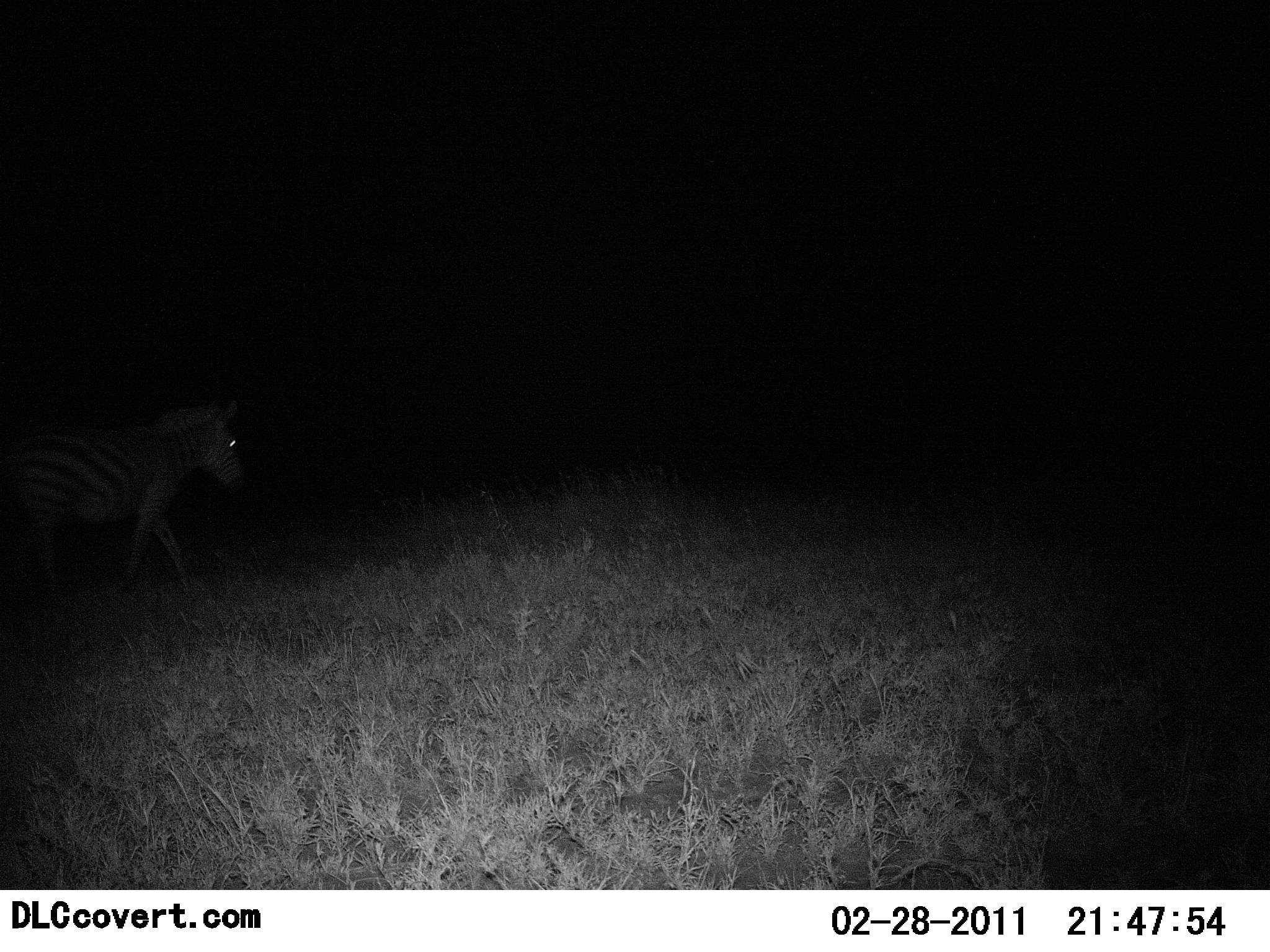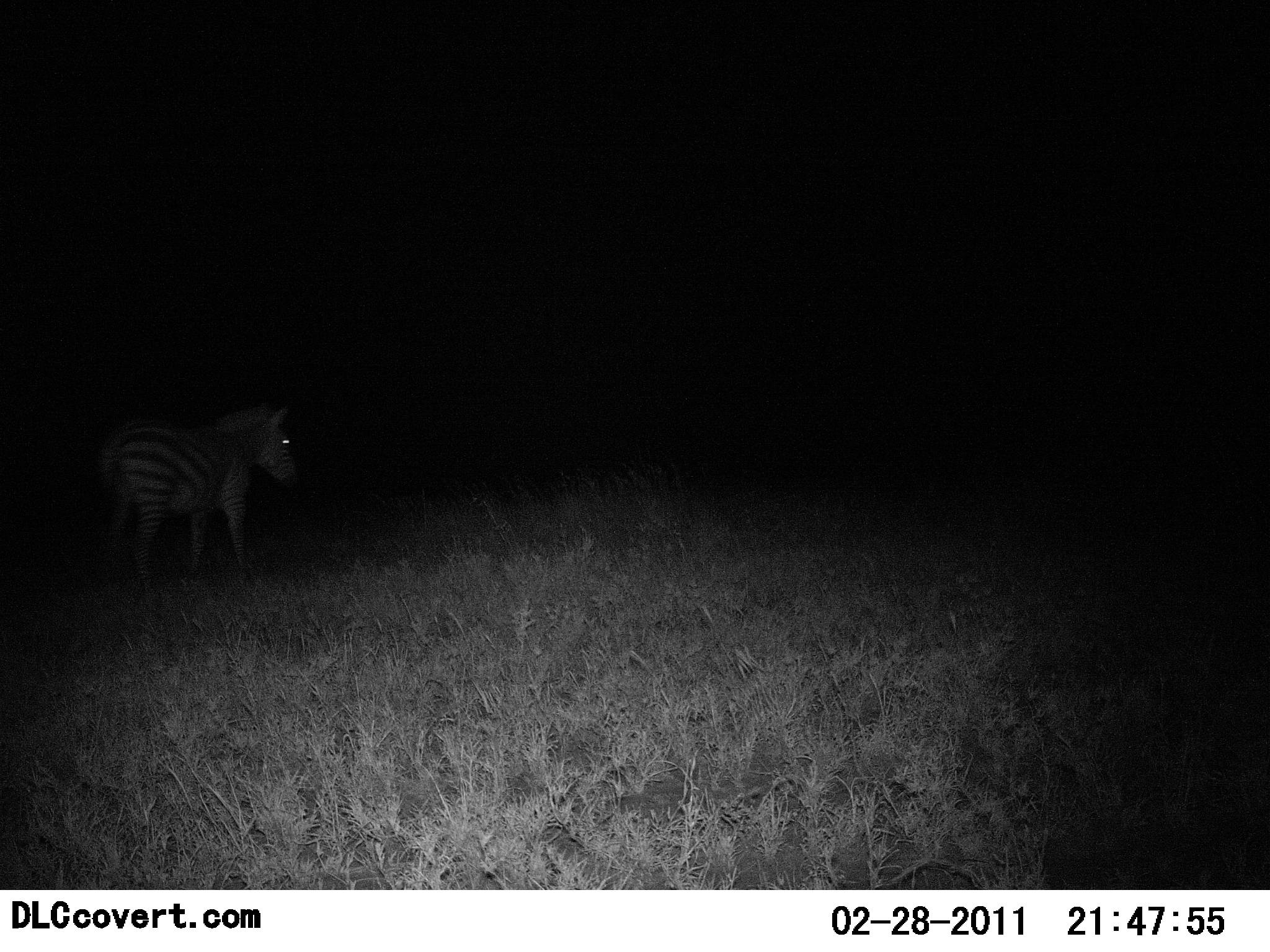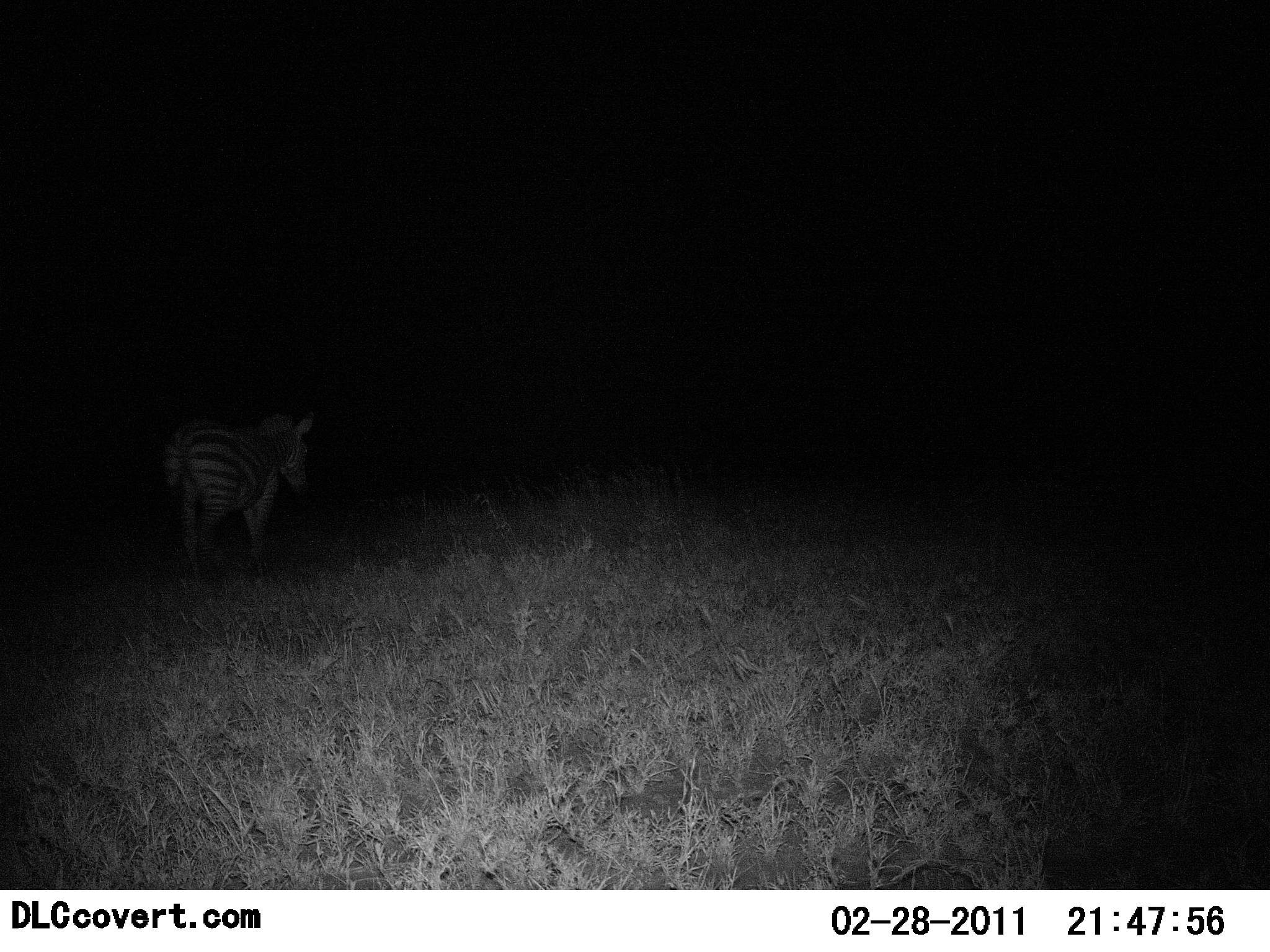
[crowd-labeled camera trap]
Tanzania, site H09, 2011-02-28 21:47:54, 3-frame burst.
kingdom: Animalia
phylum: Chordata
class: Mammalia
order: Perissodactyla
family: Equidae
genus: Equus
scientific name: Equus quagga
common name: plains zebra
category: zebra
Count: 1.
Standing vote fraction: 7%.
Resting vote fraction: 0%.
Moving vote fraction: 93%.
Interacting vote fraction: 0%.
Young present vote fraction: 0%.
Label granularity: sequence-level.